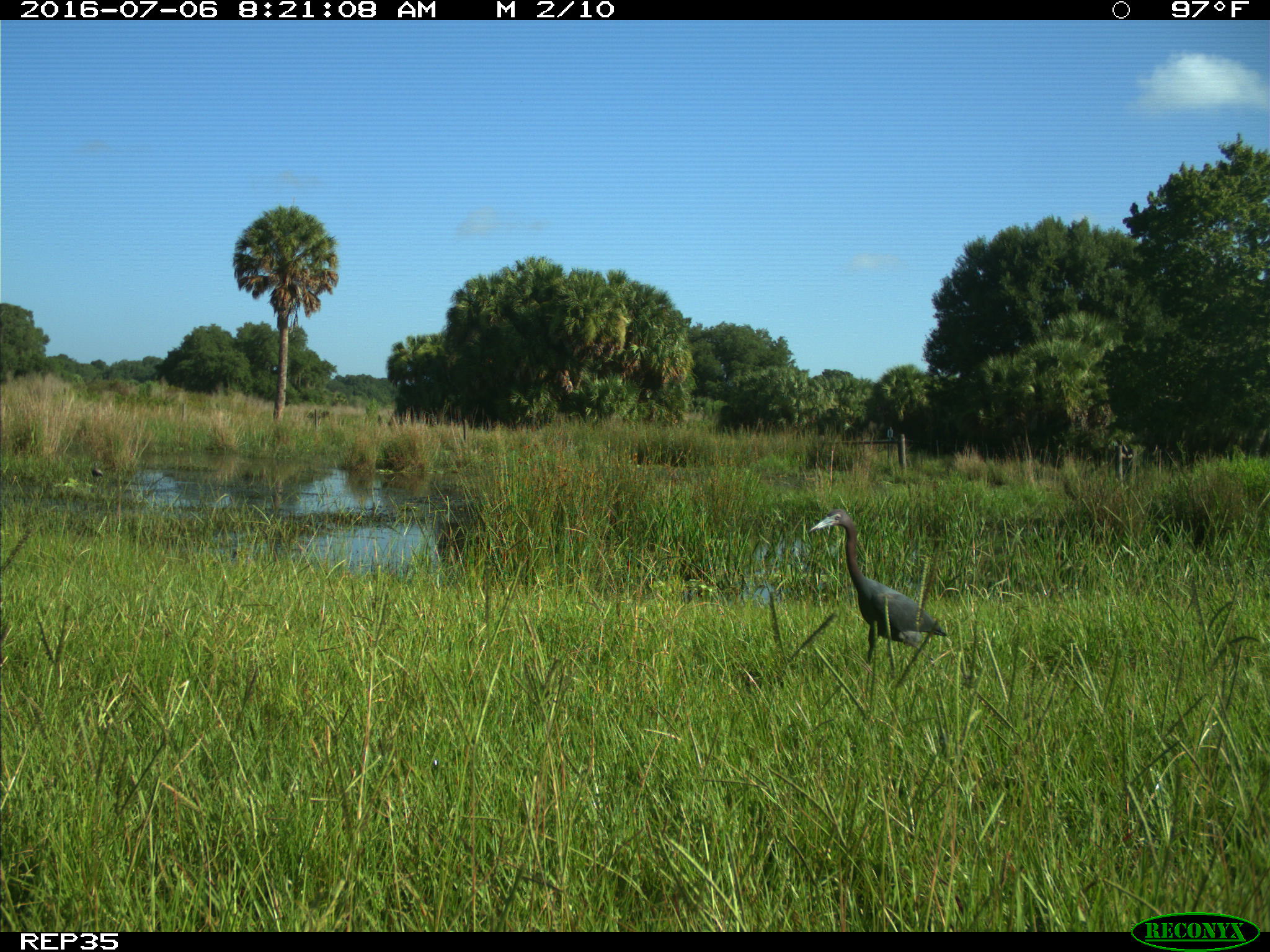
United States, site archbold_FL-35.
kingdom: Animalia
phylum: Chordata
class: Aves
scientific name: Aves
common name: birds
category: unidentified bird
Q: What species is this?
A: Unidentified bird (birds) (Aves).